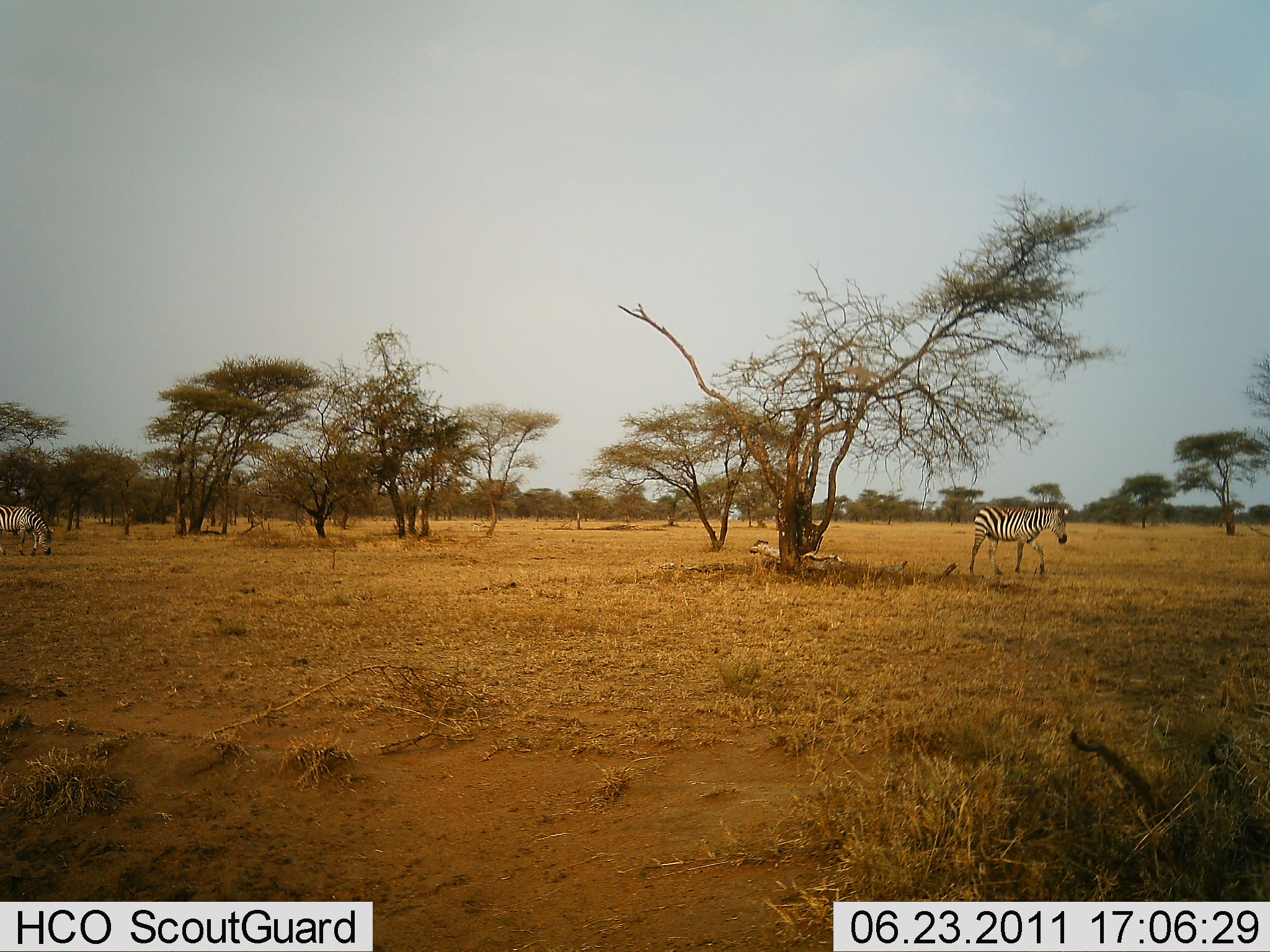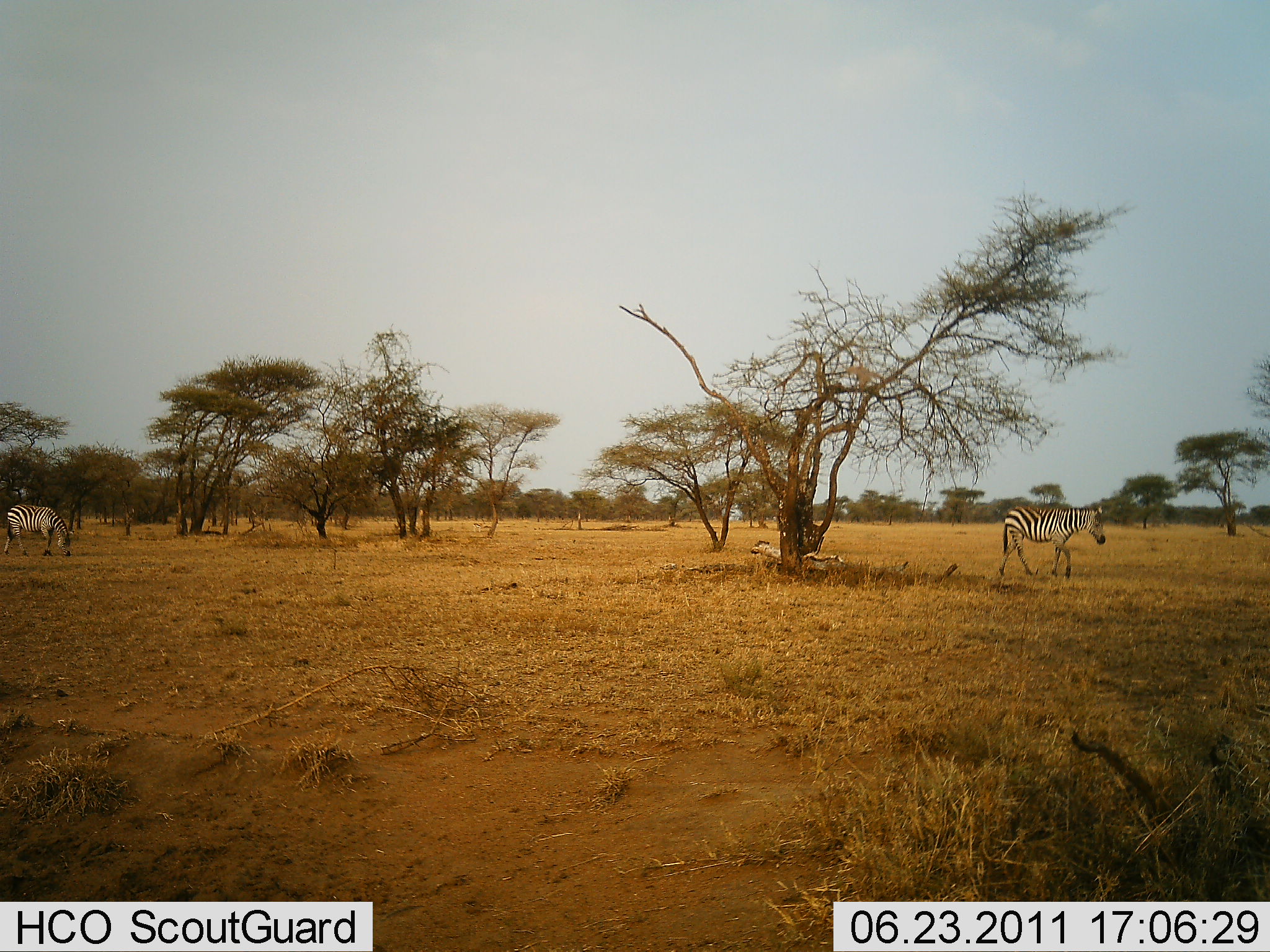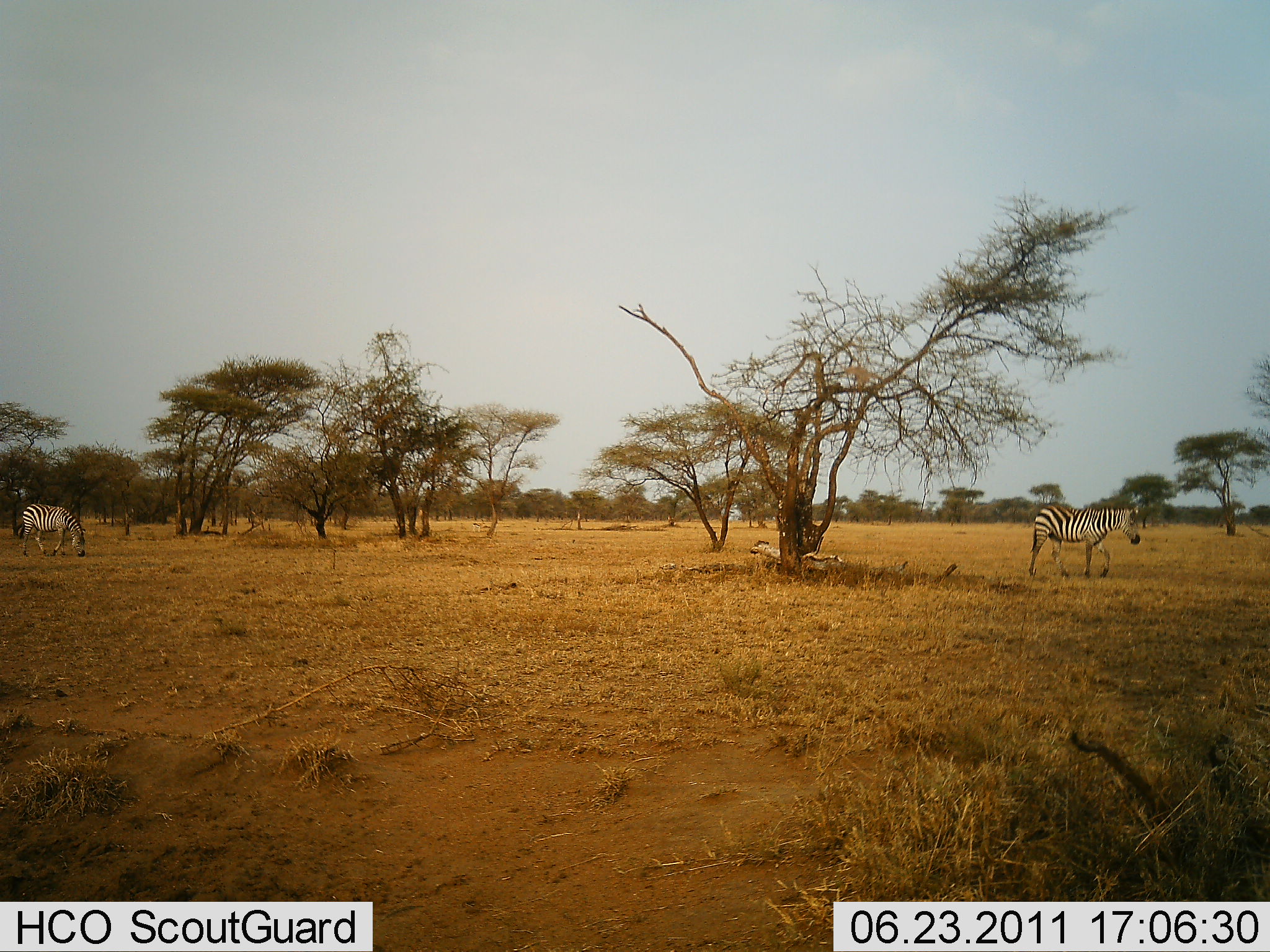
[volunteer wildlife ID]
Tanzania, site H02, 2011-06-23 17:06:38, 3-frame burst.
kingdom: Animalia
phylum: Chordata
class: Mammalia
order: Perissodactyla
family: Equidae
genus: Equus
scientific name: Equus quagga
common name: plains zebra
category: zebra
Zebra (plains zebra) (Equus quagga), count 2. Behavior (volunteer vote fractions): standing 8%, resting 0%, moving 83%, interacting 0%. Young present (vote fraction): 0%. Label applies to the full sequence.